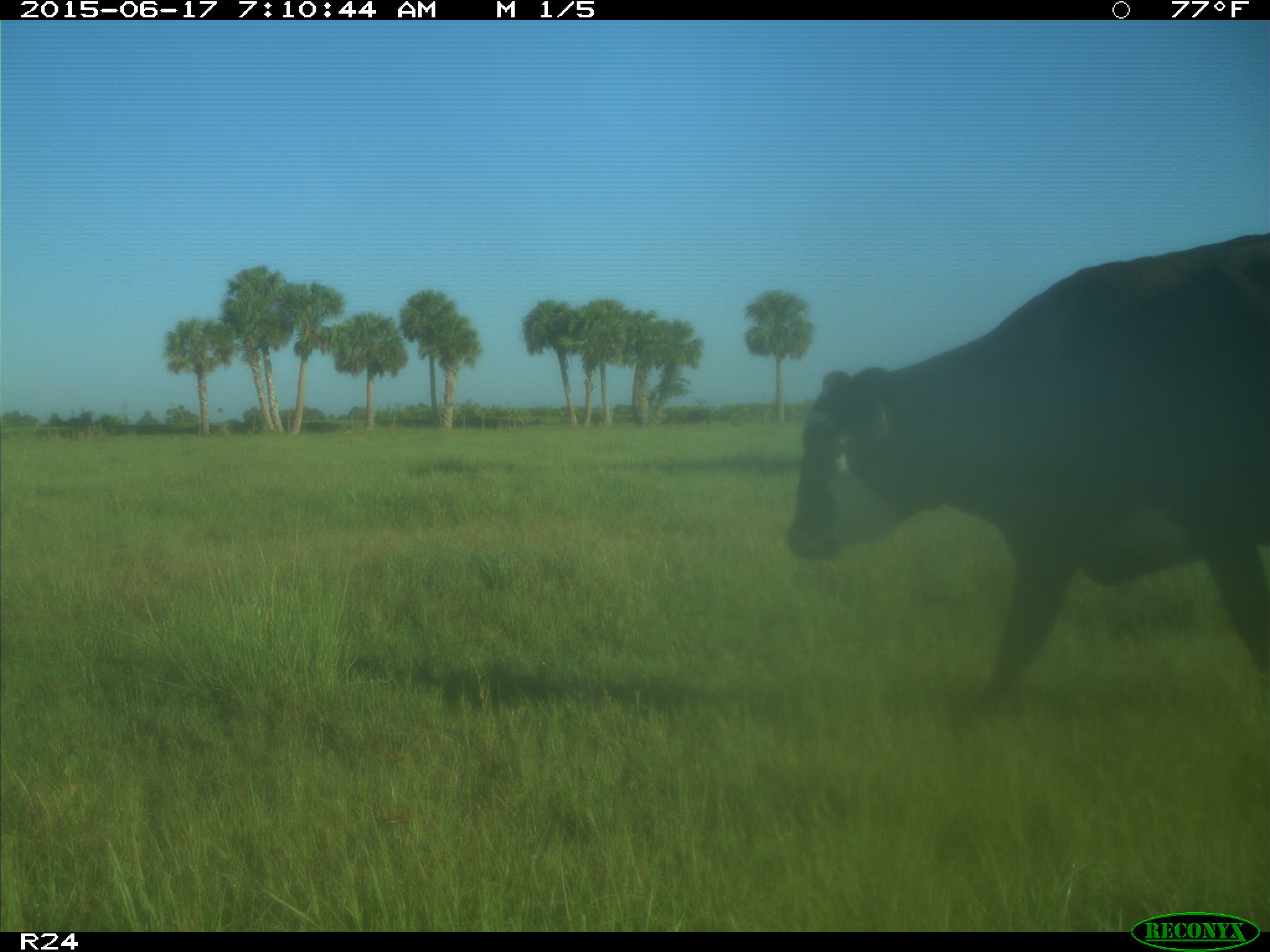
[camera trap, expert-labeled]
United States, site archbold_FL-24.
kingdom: Animalia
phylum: Chordata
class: Mammalia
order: Artiodactyla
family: Bovidae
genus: Bos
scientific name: Bos taurus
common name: domestic cow